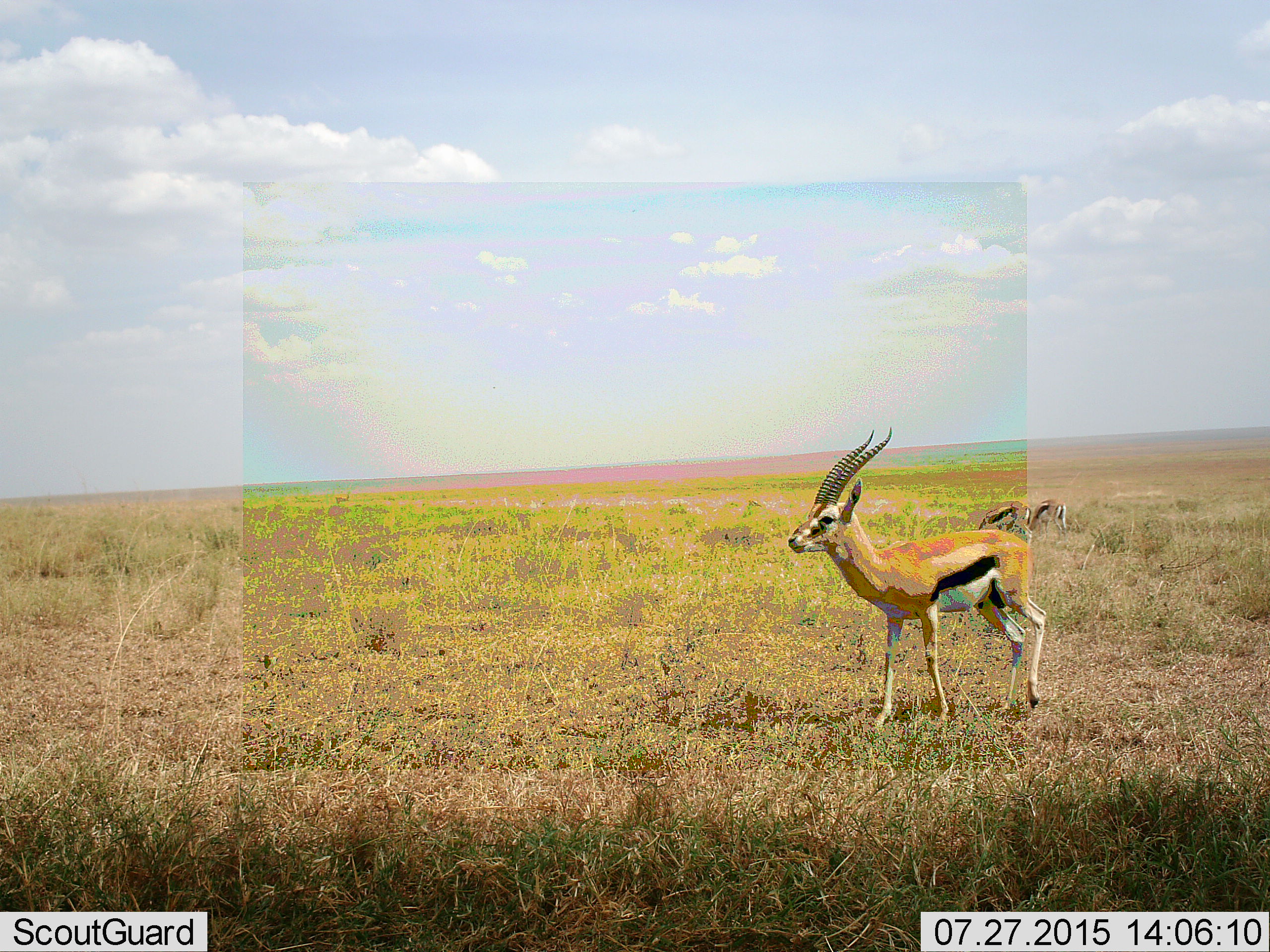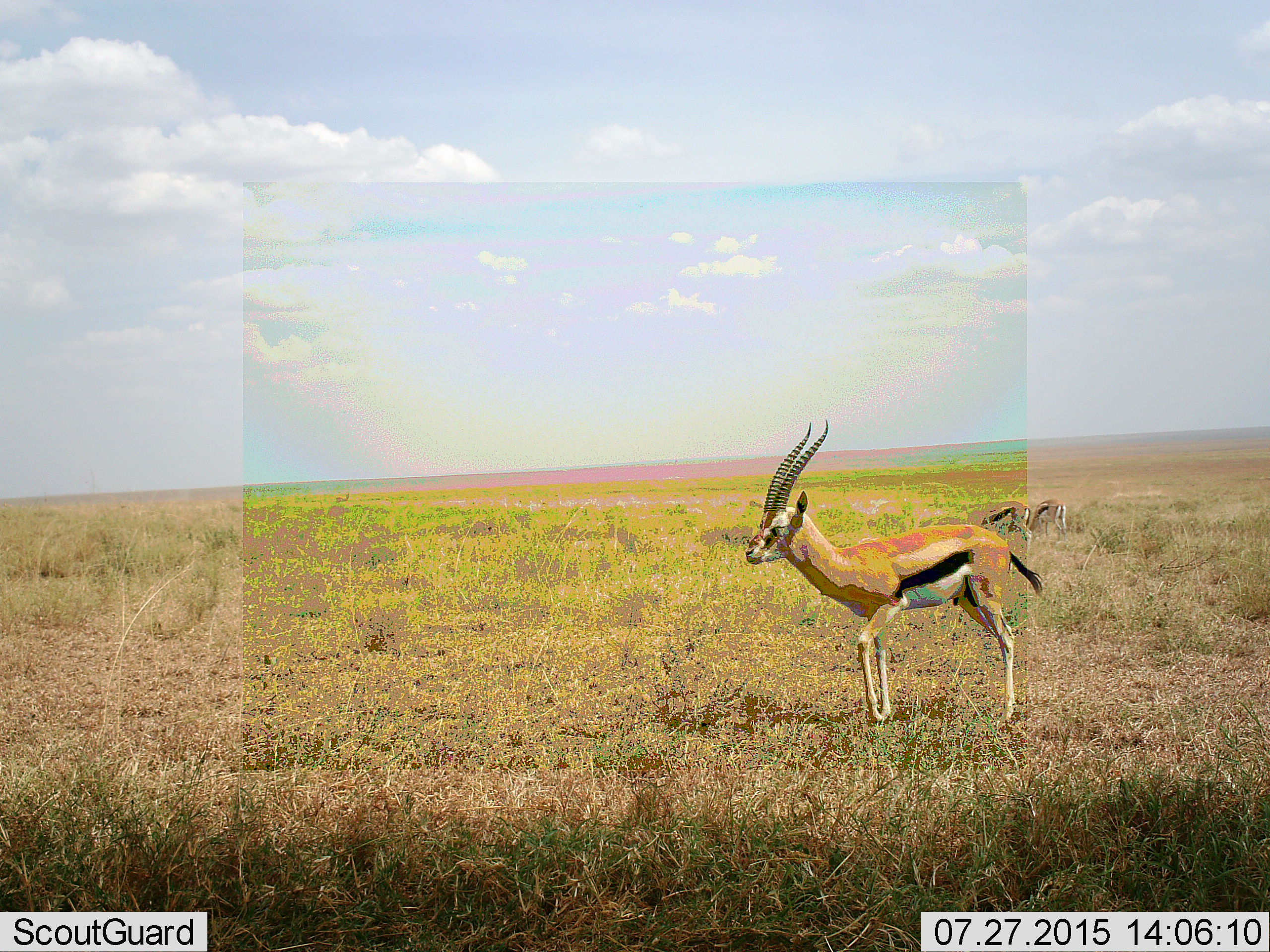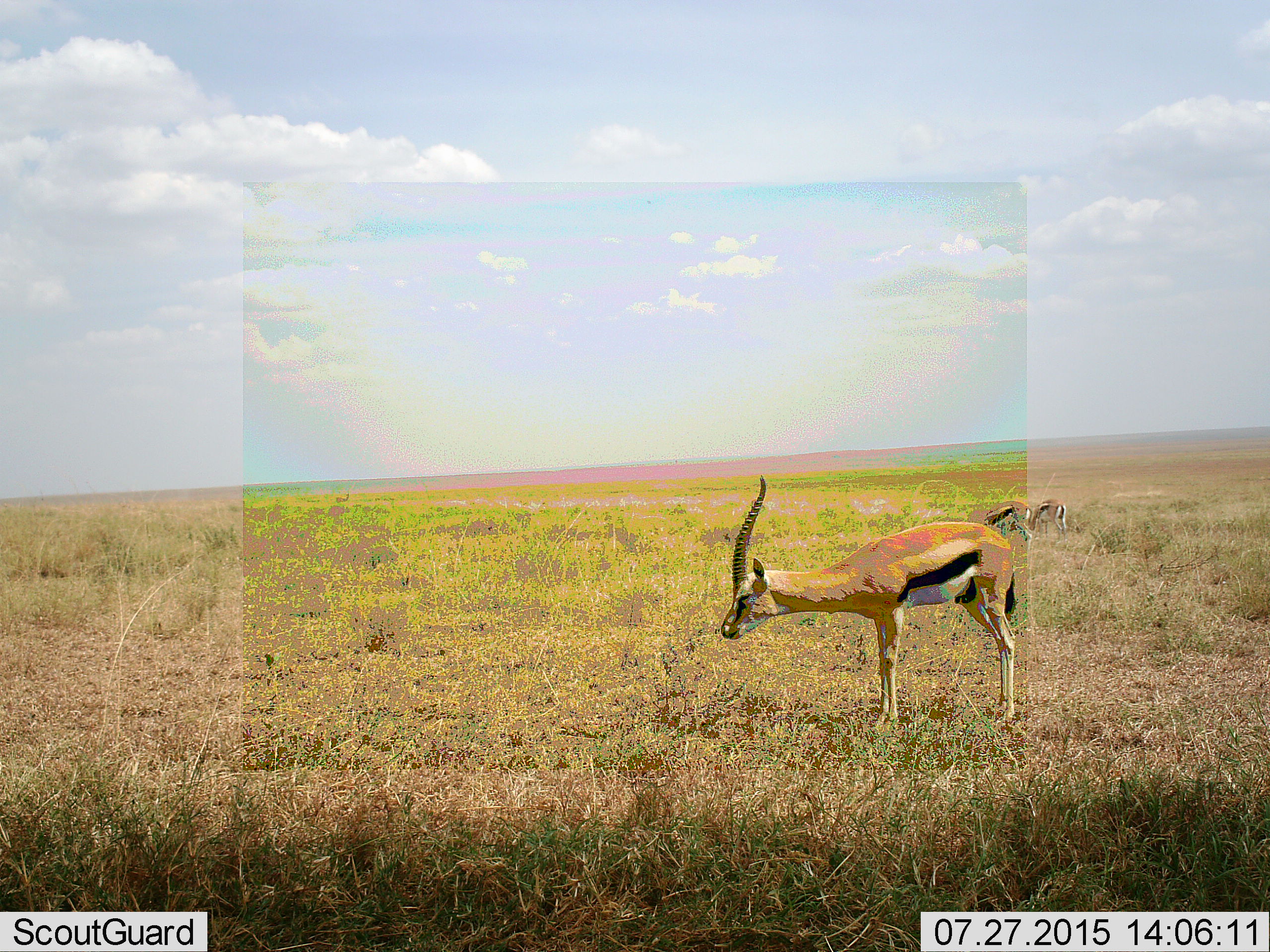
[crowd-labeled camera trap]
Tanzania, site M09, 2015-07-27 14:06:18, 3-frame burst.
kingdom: Animalia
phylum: Chordata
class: Mammalia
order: Artiodactyla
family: Bovidae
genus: Eudorcas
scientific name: Eudorcas thomsonii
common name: thomson's gazelle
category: gazellethomsons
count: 3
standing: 88%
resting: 0%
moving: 12%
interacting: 0%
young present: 0%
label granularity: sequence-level